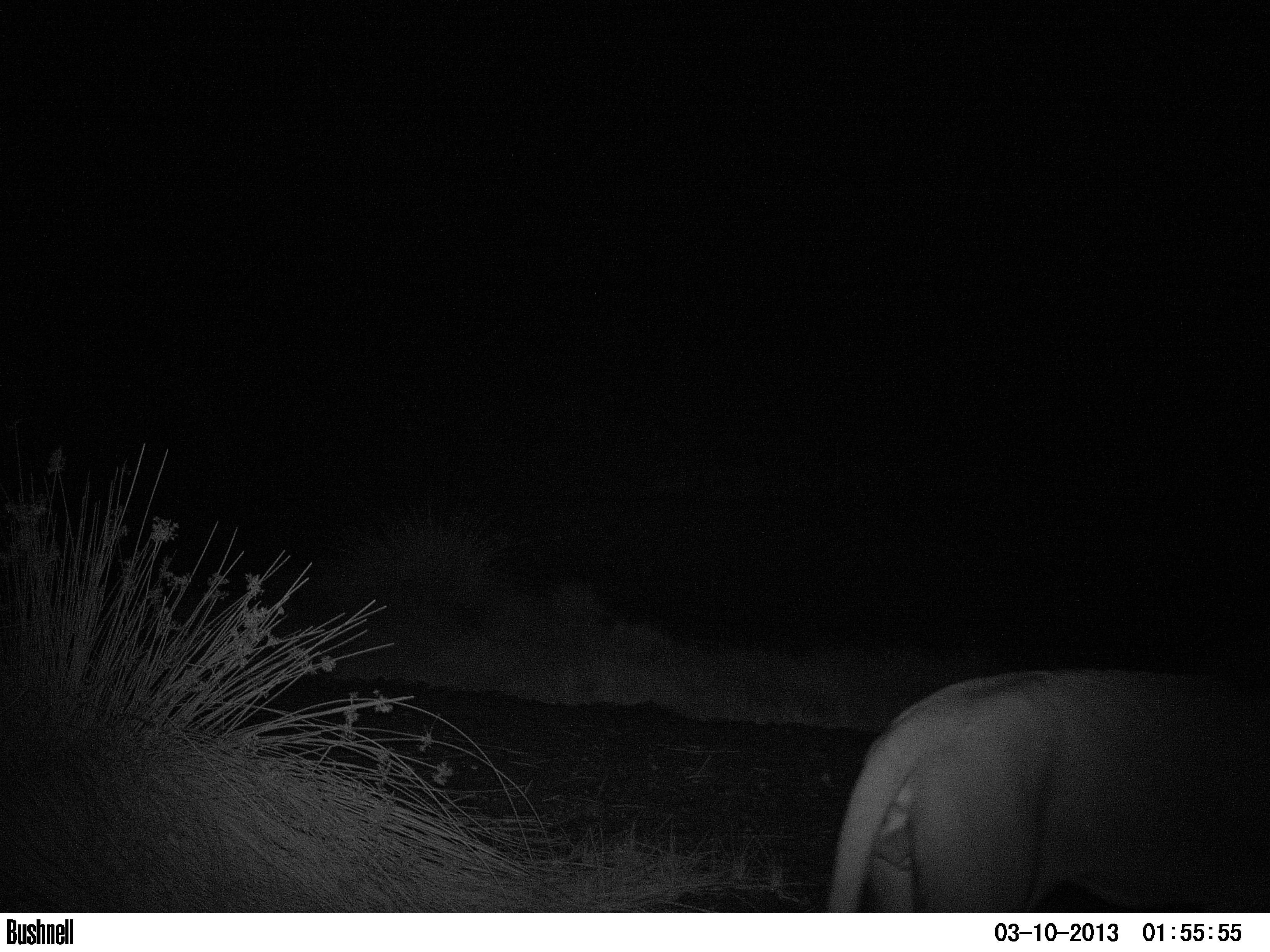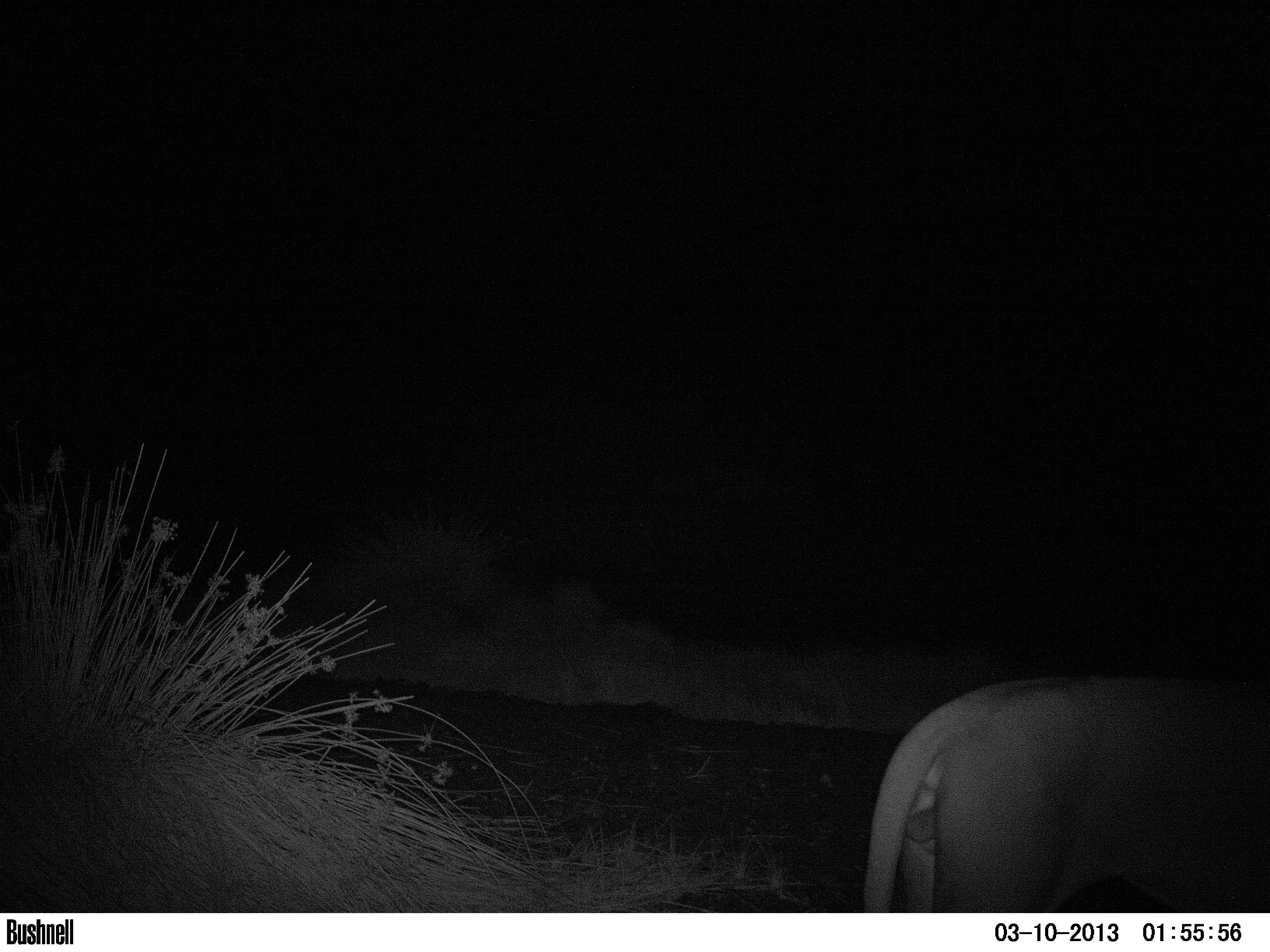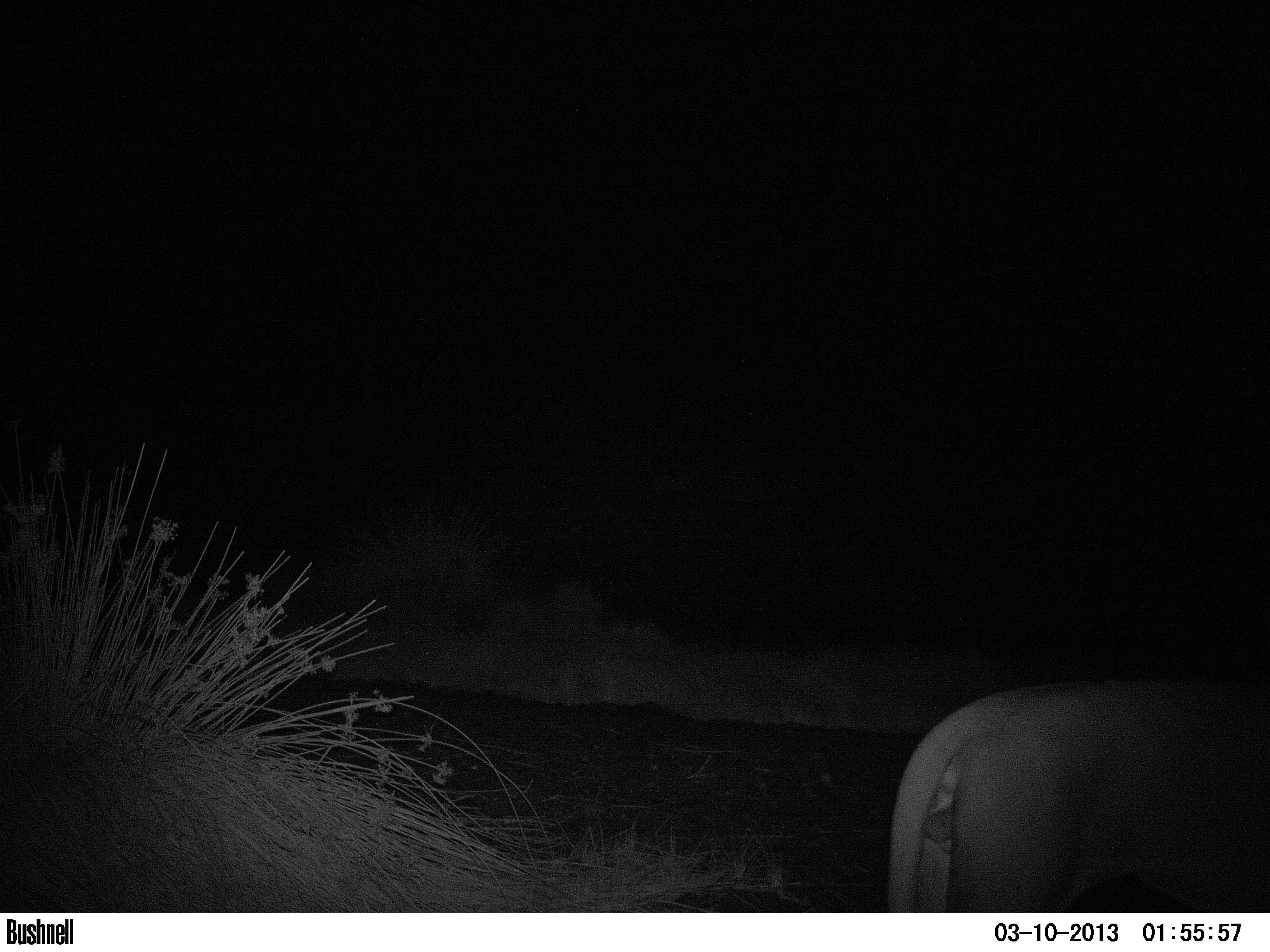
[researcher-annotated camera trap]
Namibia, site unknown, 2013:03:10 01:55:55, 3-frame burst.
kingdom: Animalia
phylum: Chordata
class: Mammalia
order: Carnivora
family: Felidae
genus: Panthera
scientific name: Panthera leo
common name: lion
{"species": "Panthera leo (lion)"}